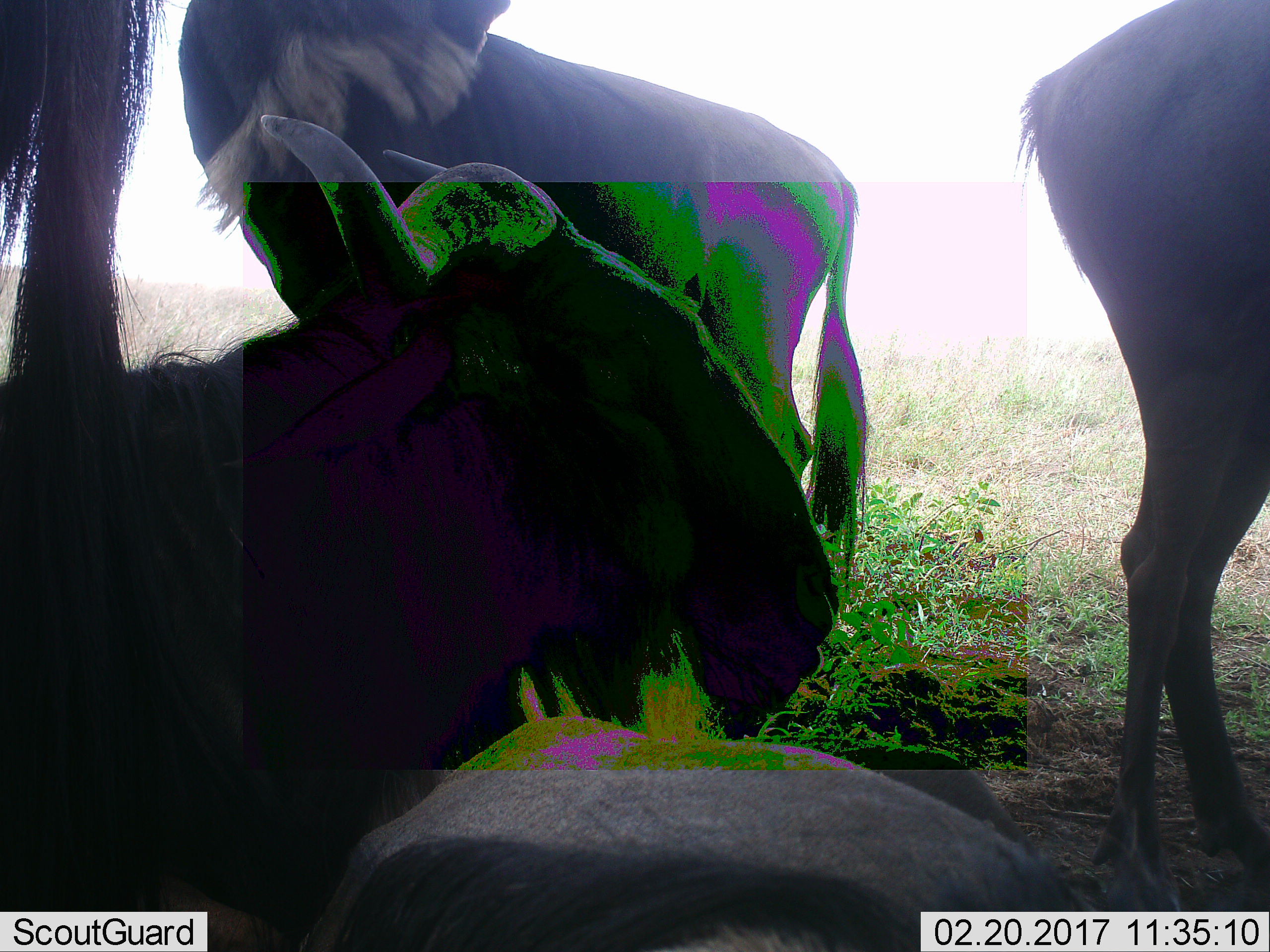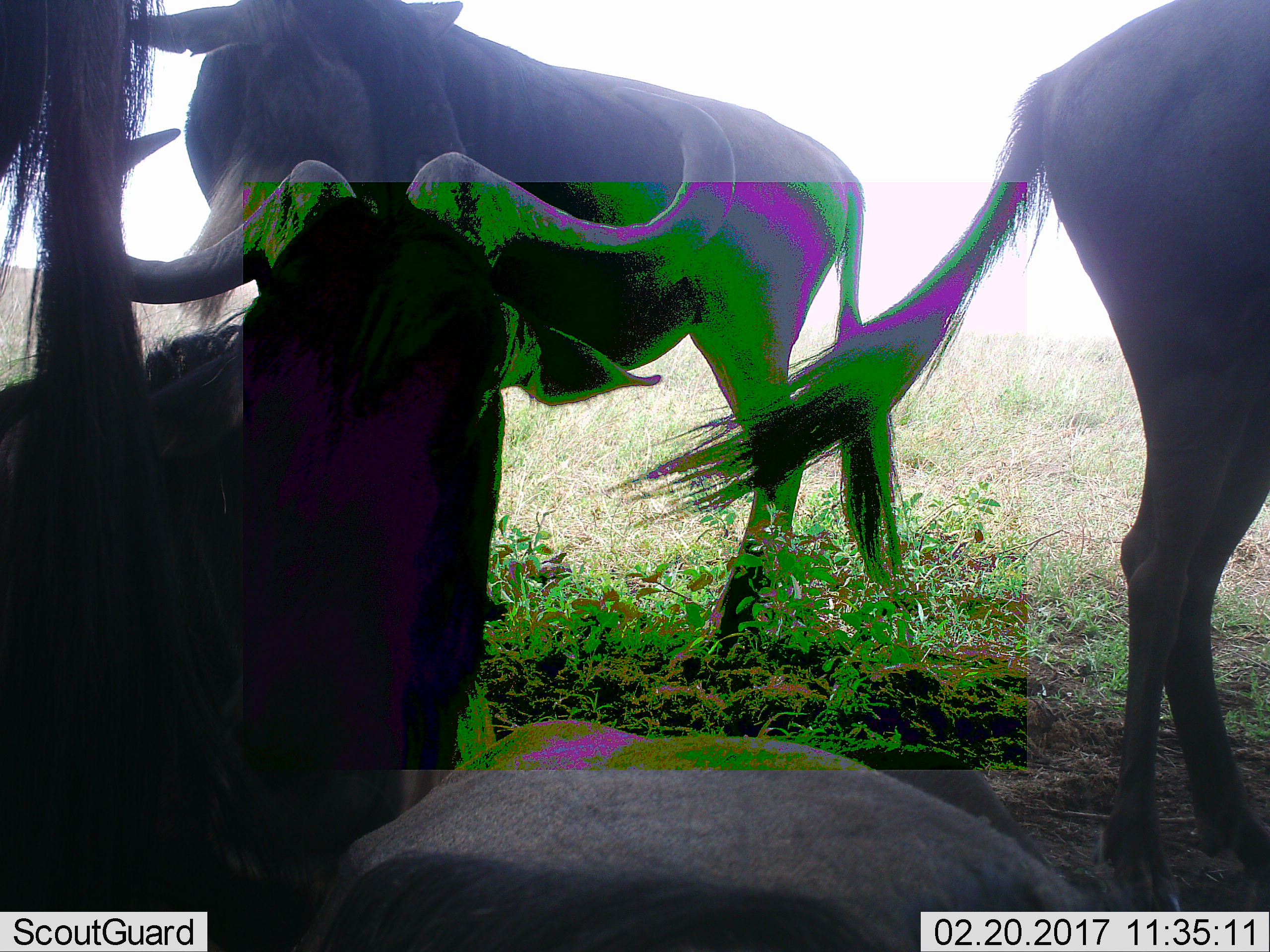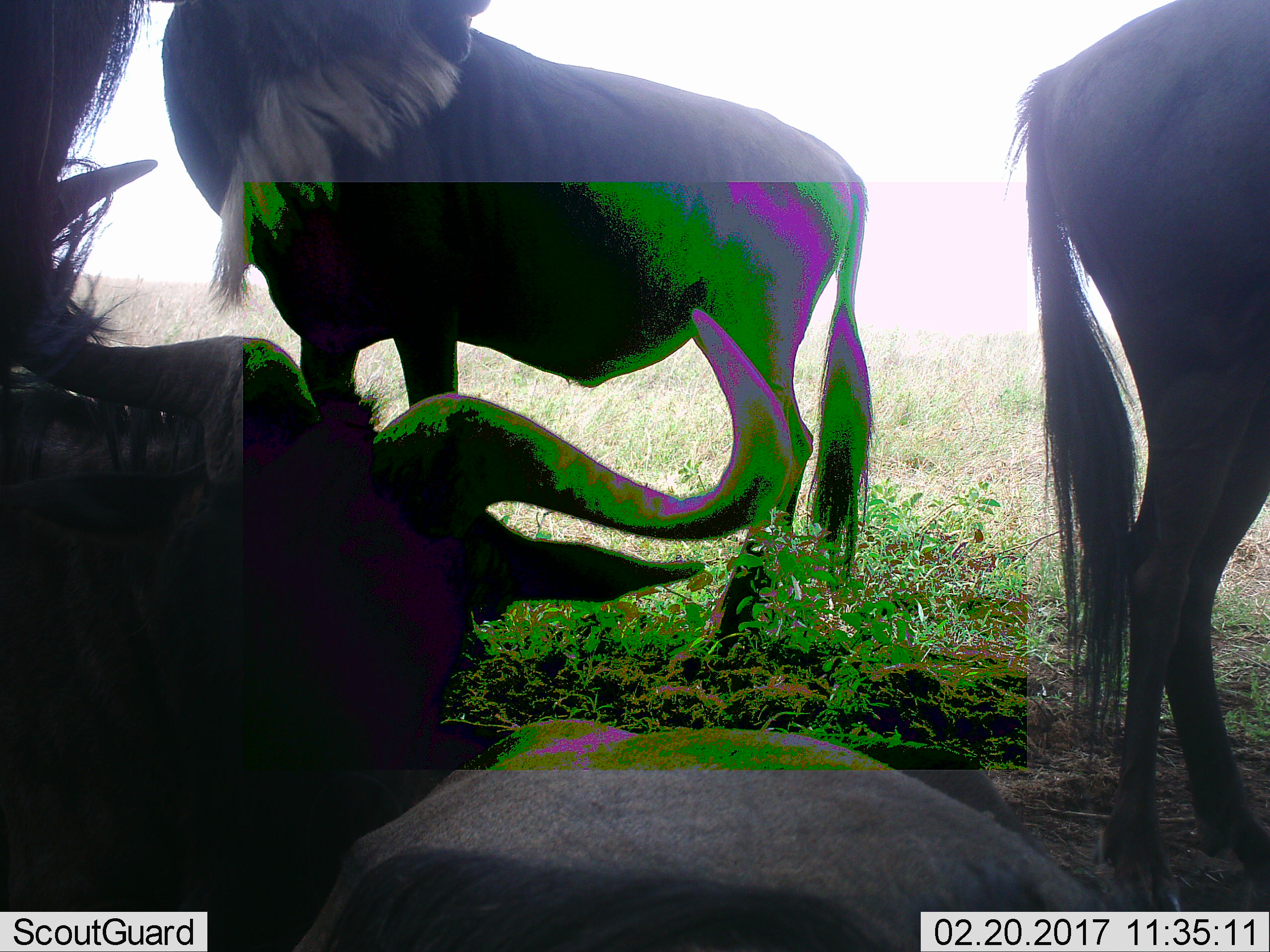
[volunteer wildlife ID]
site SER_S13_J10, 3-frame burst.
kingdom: Animalia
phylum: Chordata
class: Mammalia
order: Artiodactyla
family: Bovidae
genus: Connochaetes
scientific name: Connochaetes taurinus taurinus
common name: blue wildebeest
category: wildebeestblue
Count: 5.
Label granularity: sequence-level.